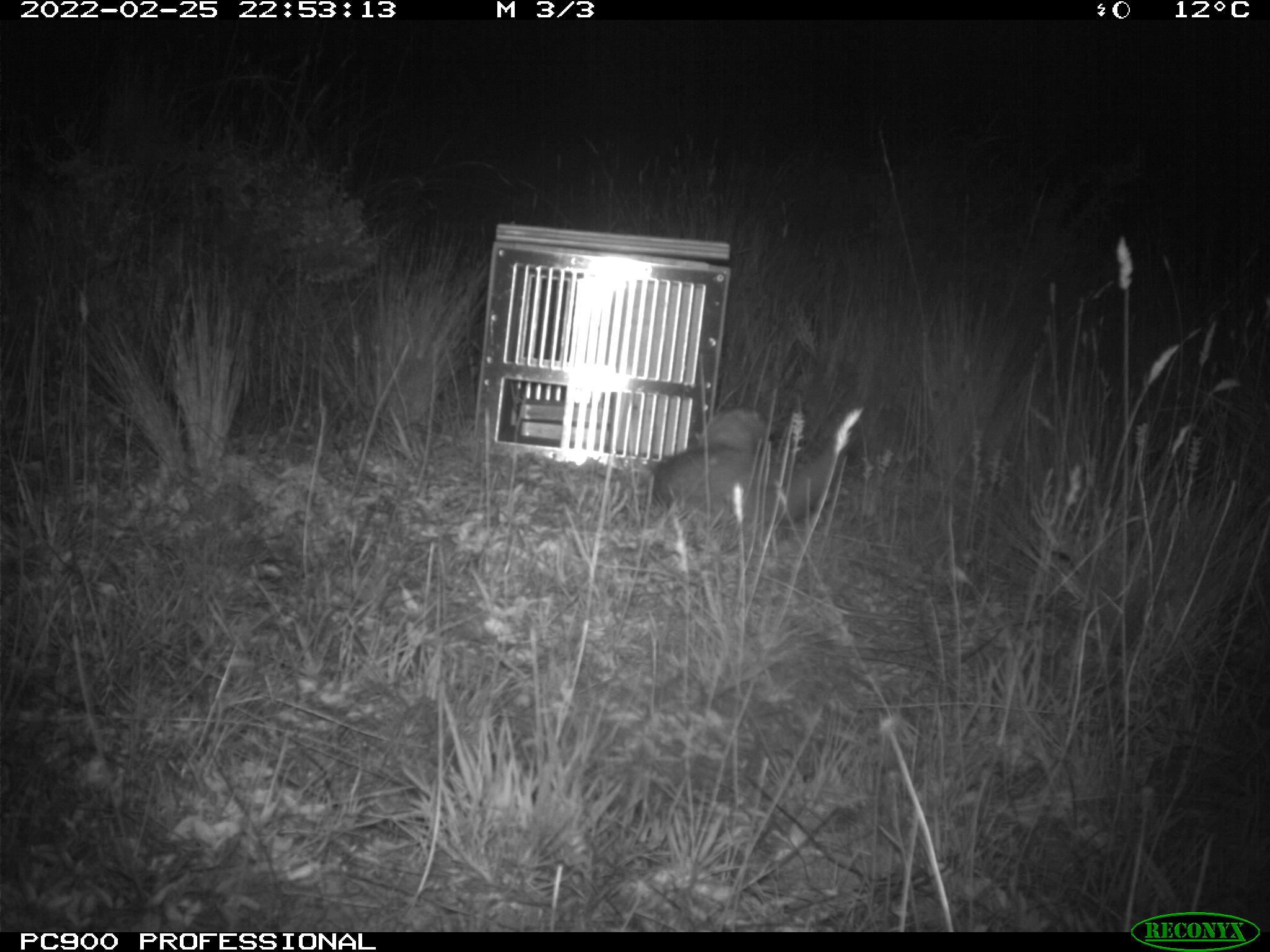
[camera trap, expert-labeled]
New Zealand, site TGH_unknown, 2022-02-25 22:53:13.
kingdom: Animalia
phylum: Chordata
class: Mammalia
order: Carnivora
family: Mustelidae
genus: Mustela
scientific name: Mustela furo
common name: ferret